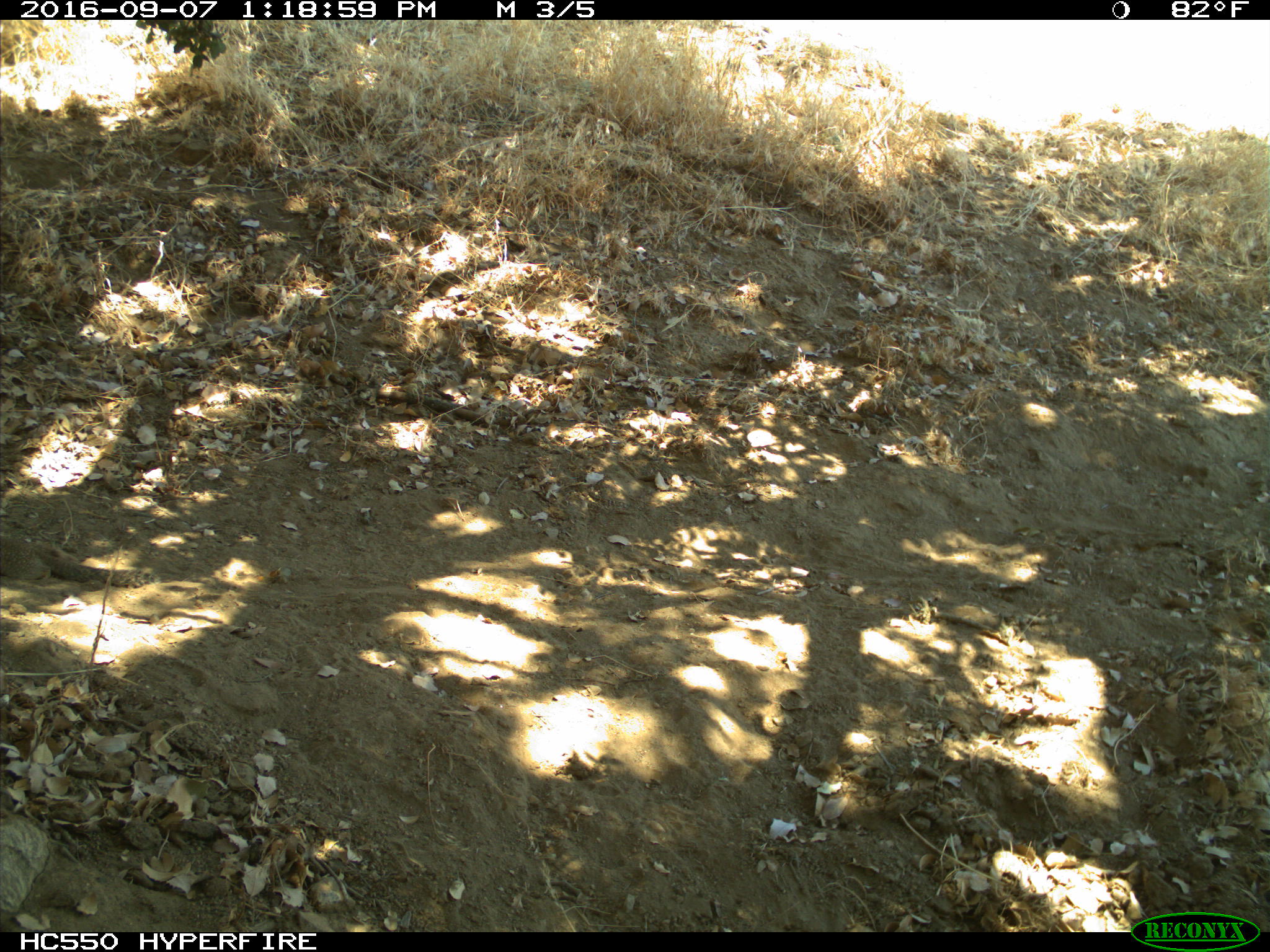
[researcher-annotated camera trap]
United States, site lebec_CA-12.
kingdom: Animalia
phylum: Chordata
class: Mammalia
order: Rodentia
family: Sciuridae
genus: Otospermophilus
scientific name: Otospermophilus beecheyi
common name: california ground squirrel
Otospermophilus beecheyi (california ground squirrel).